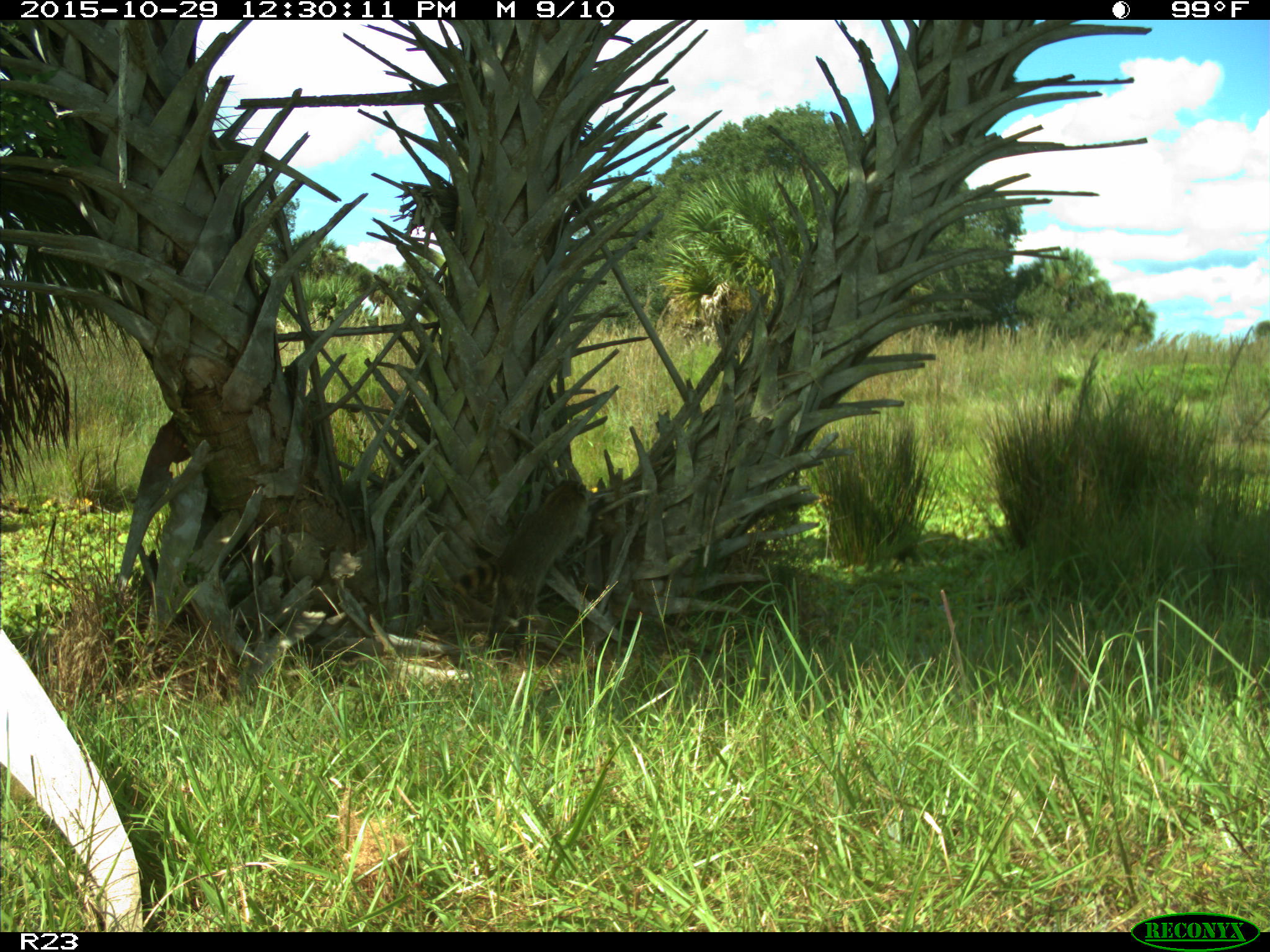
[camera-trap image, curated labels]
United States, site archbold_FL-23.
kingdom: Animalia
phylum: Chordata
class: Mammalia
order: Carnivora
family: Procyonidae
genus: Procyon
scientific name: Procyon lotor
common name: common raccoon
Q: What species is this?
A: Procyon lotor (common raccoon).